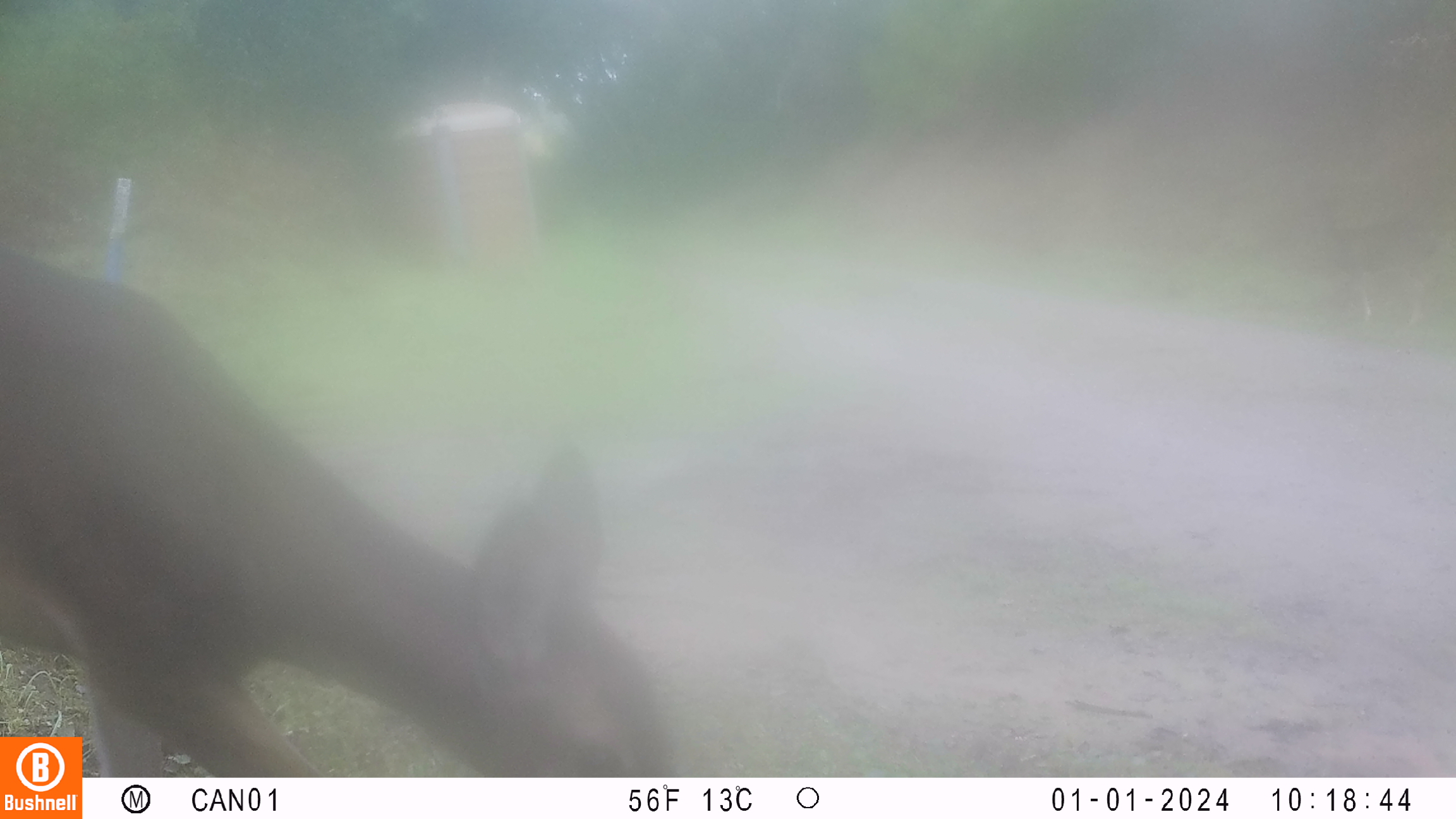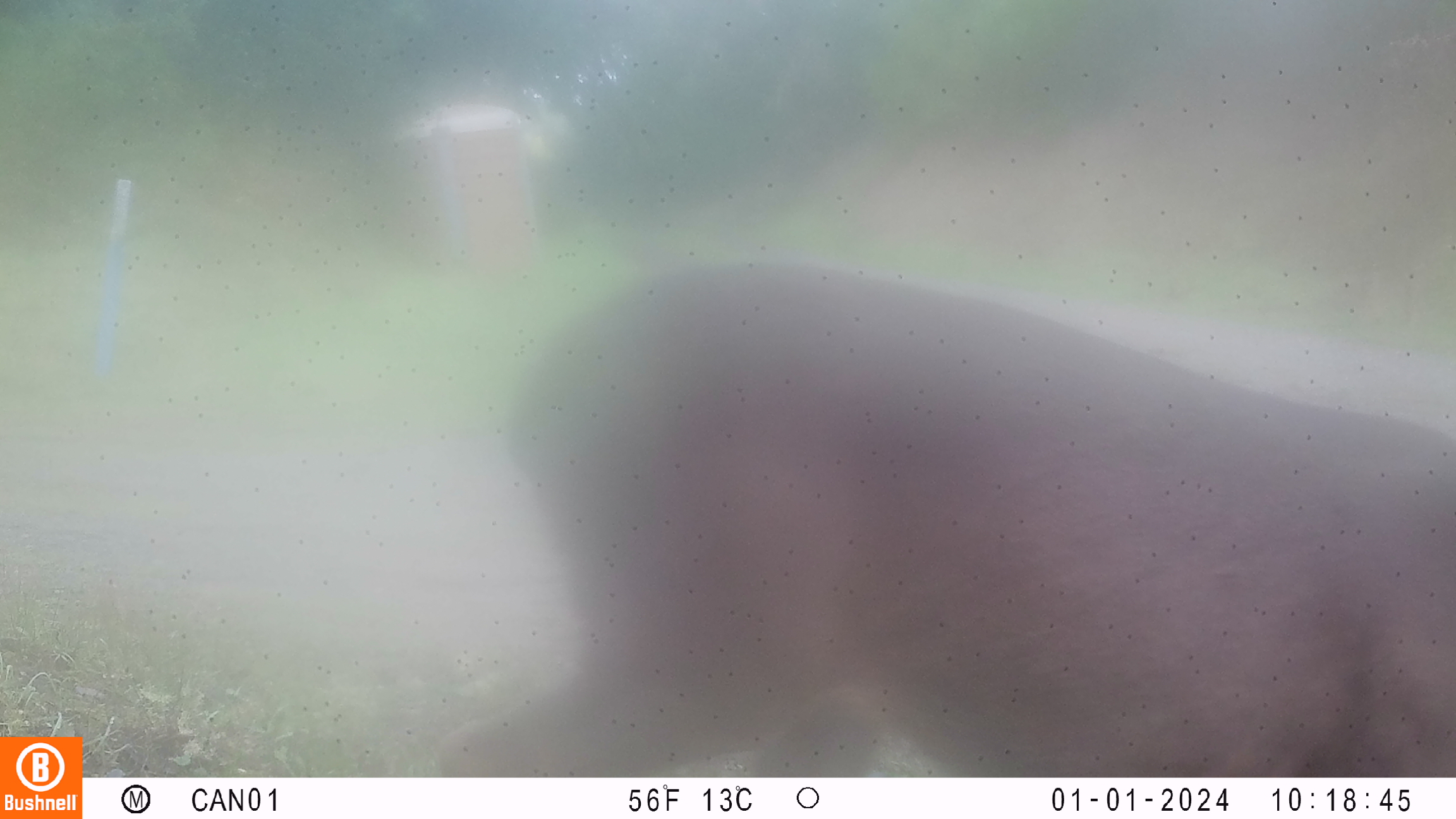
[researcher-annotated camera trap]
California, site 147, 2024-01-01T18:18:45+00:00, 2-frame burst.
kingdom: Animalia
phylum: Chordata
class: Mammalia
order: Artiodactyla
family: Cervidae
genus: Odocoileus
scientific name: Odocoileus hemionus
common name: mule deer